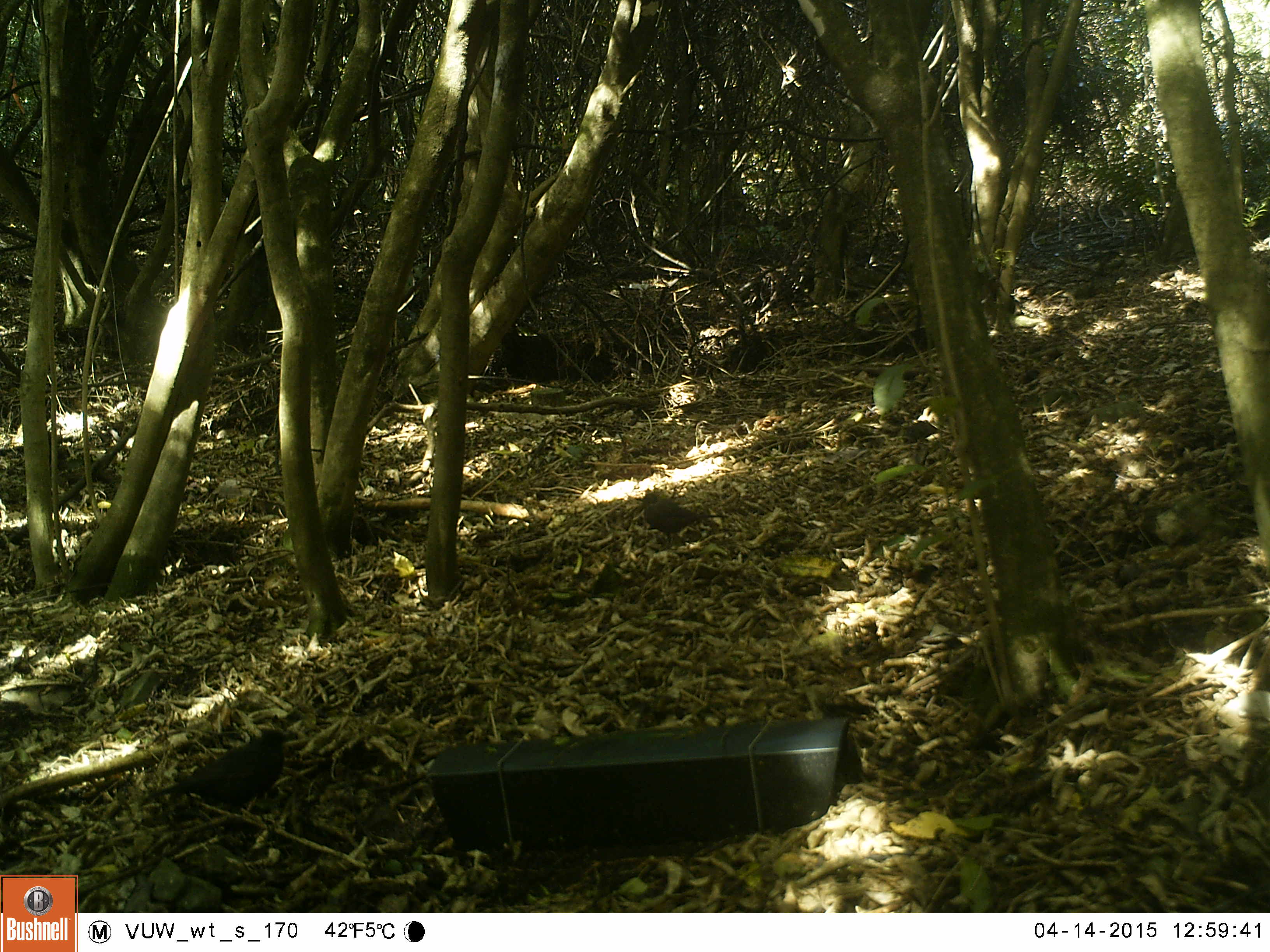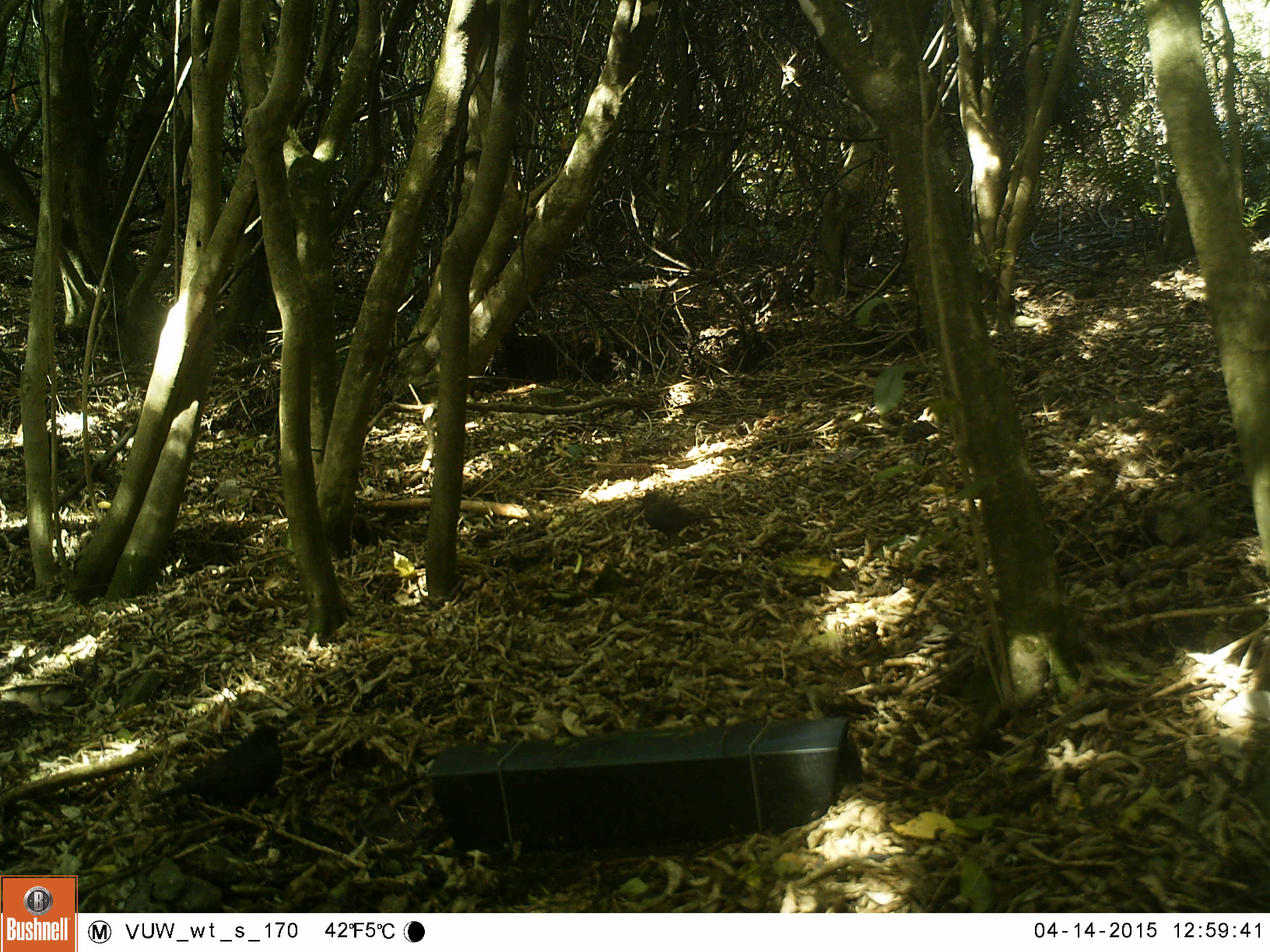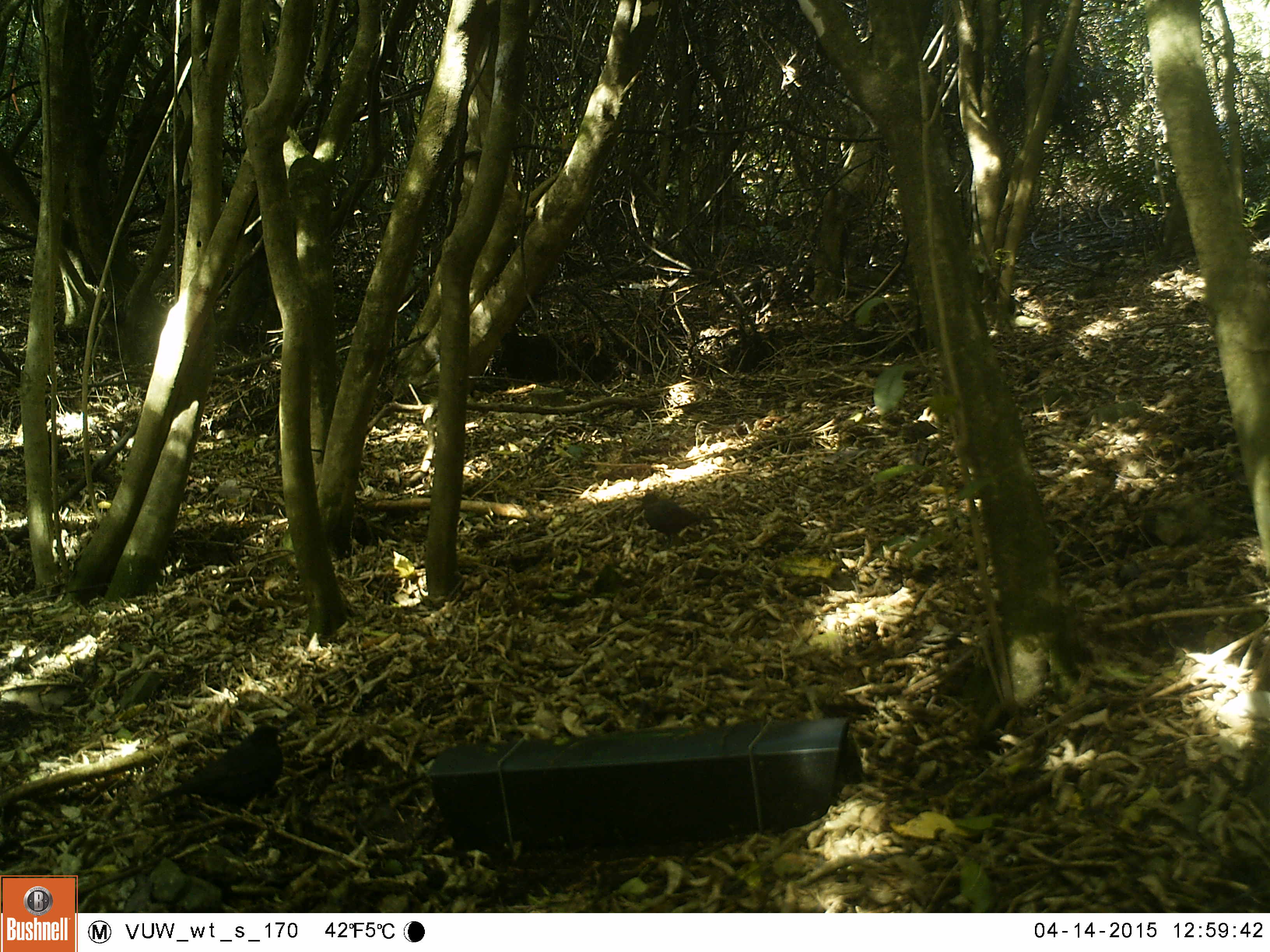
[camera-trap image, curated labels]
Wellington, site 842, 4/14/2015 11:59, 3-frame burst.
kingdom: Animalia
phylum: Chordata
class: Aves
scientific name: Aves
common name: bird